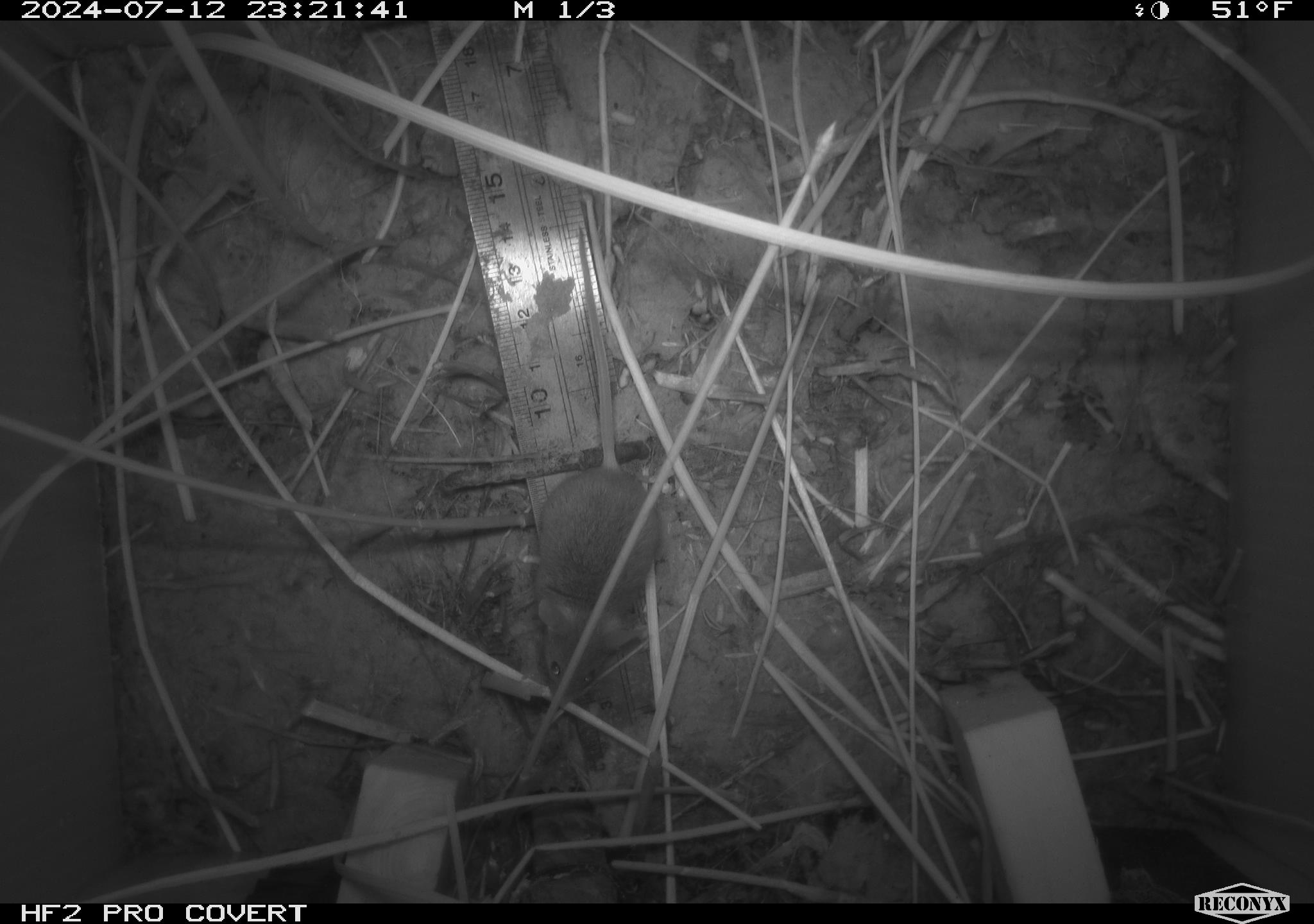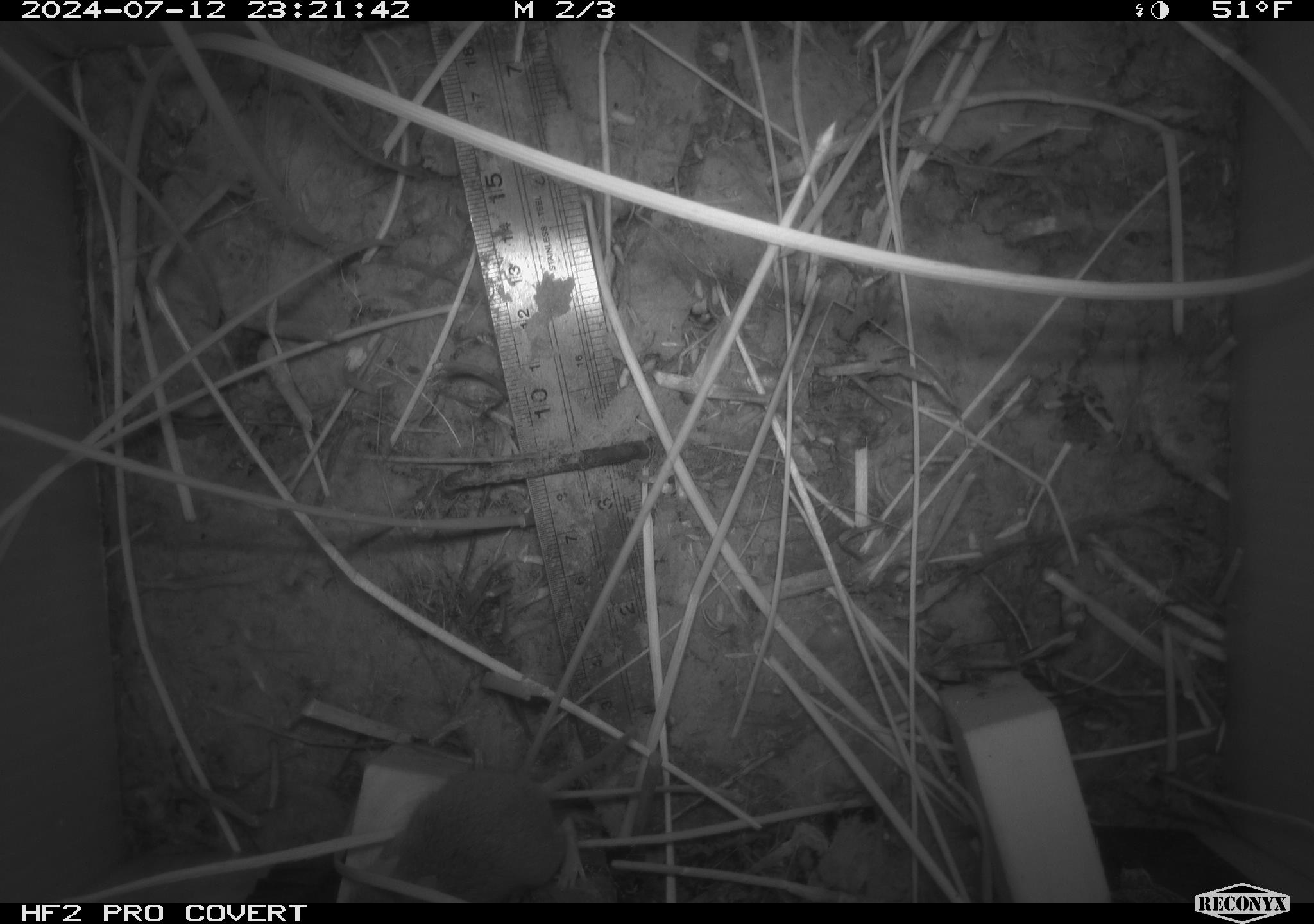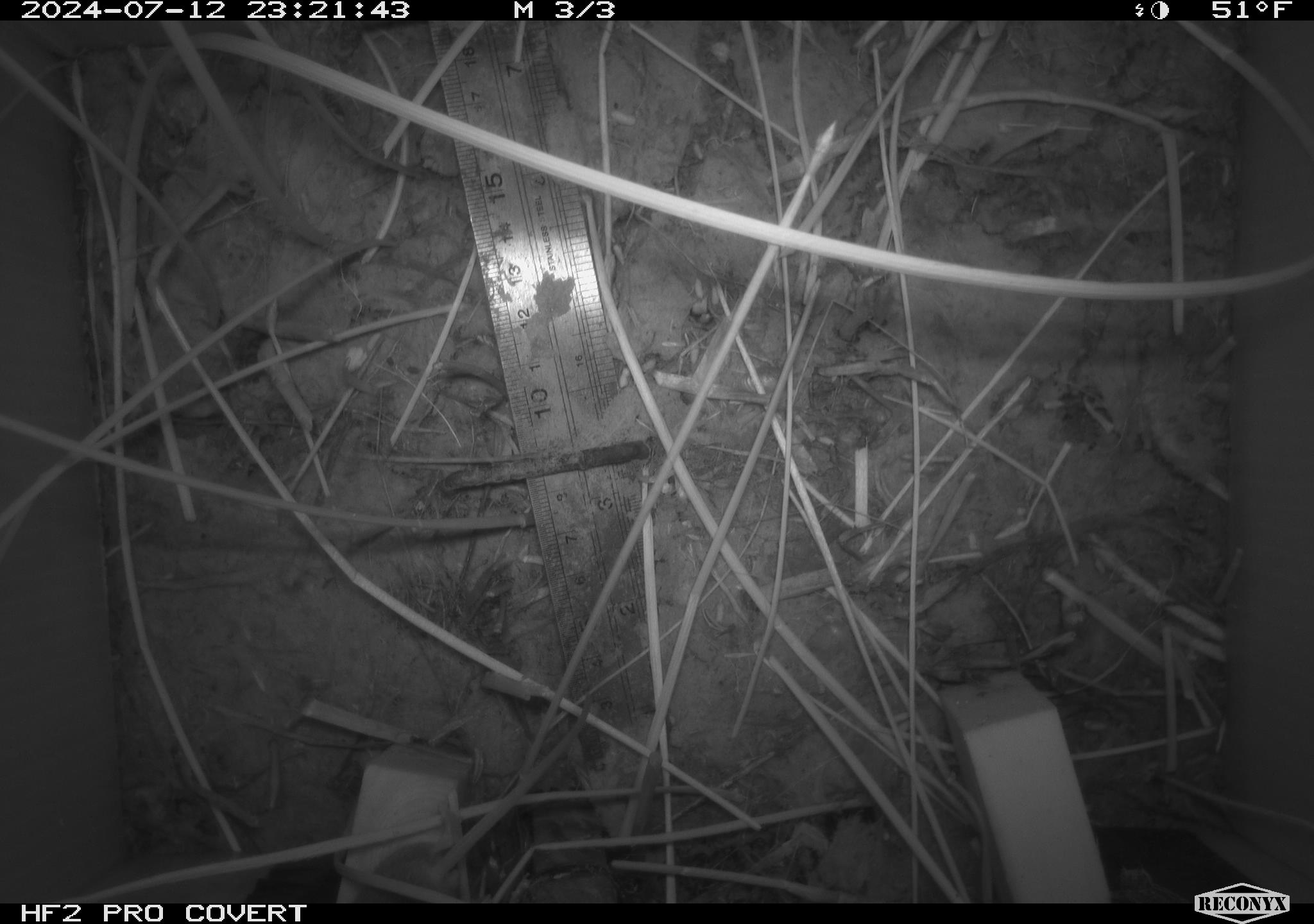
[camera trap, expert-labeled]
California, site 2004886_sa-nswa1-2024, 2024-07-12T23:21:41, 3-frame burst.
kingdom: Animalia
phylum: Chordata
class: Mammalia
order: Rodentia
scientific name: Rodentia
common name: rodent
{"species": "rodent (Rodentia)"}